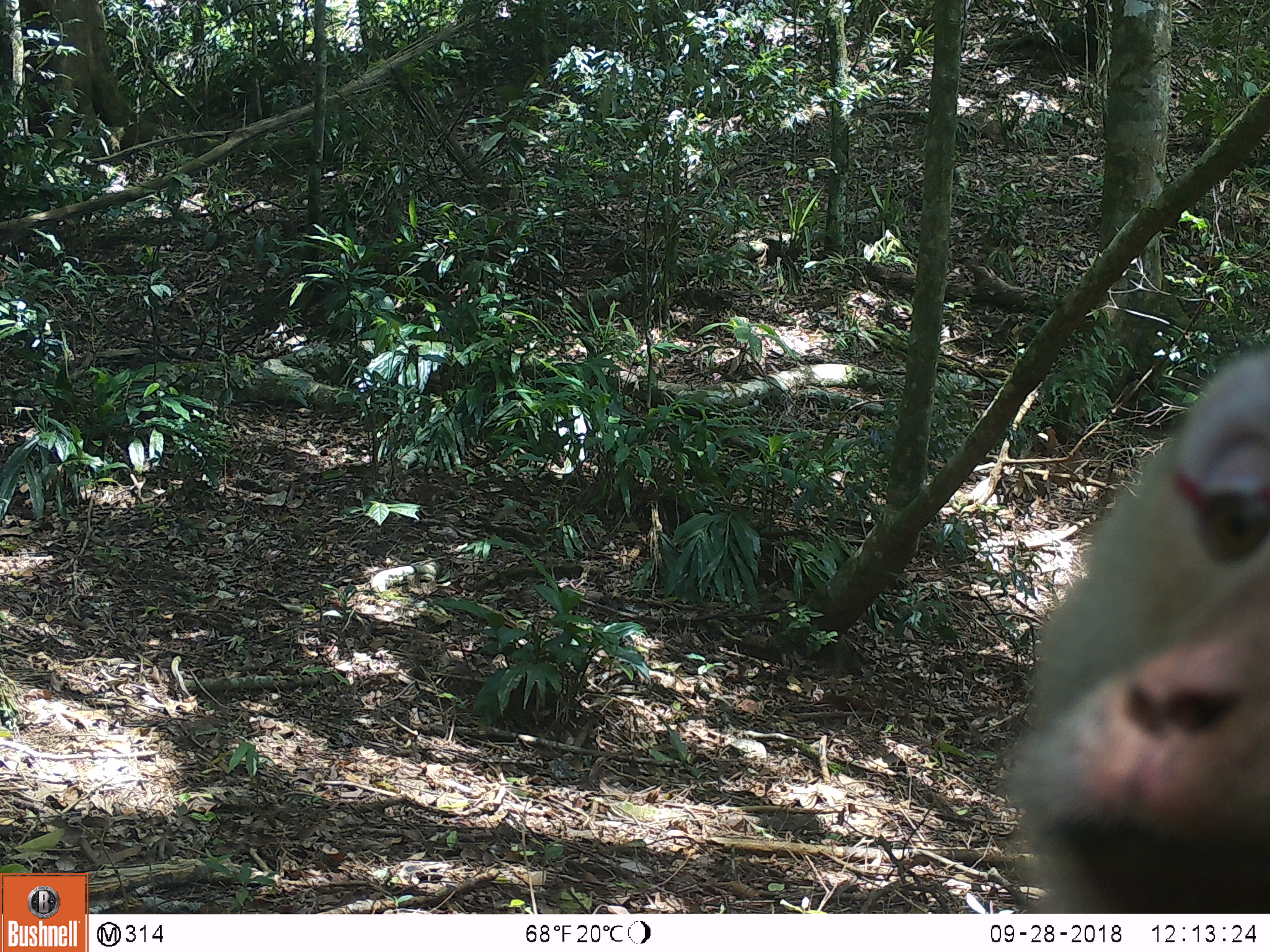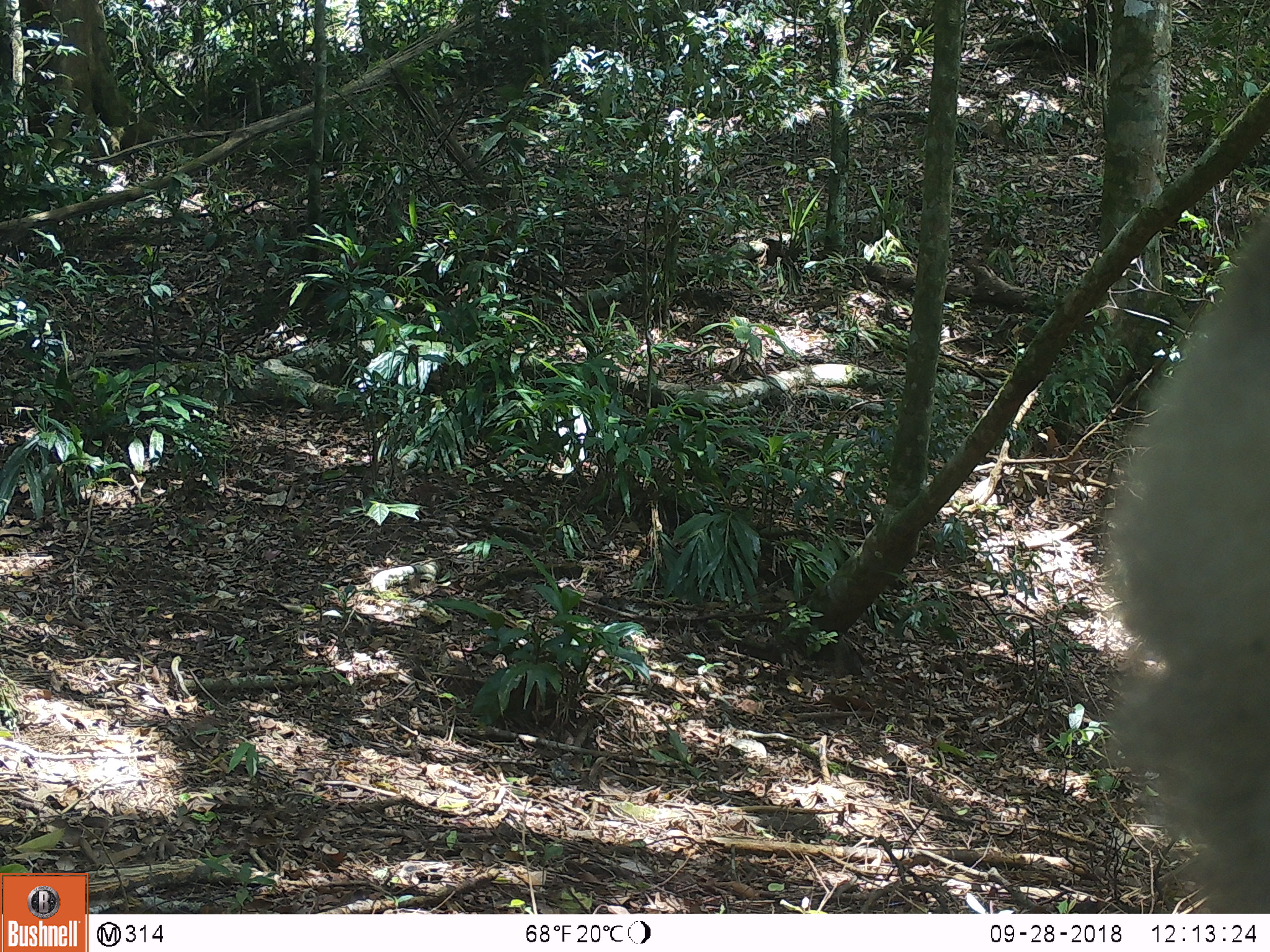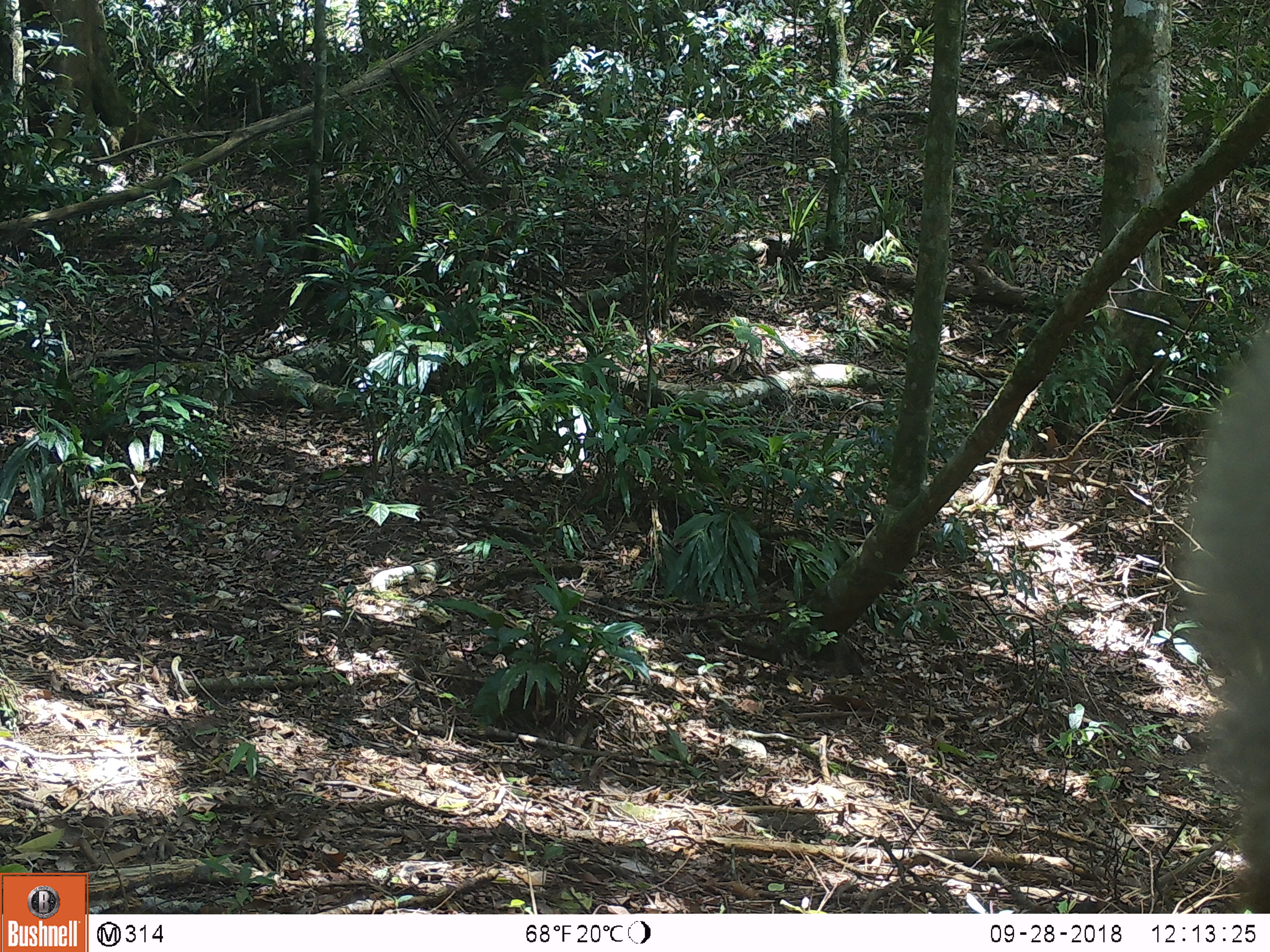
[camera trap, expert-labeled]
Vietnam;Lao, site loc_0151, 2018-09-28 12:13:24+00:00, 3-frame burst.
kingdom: Animalia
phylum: Chordata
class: Mammalia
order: Primates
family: Cercopithecidae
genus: Macaca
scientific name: Macaca nemestrina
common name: pig-tailed macaque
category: pig tailed macaque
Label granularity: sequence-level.